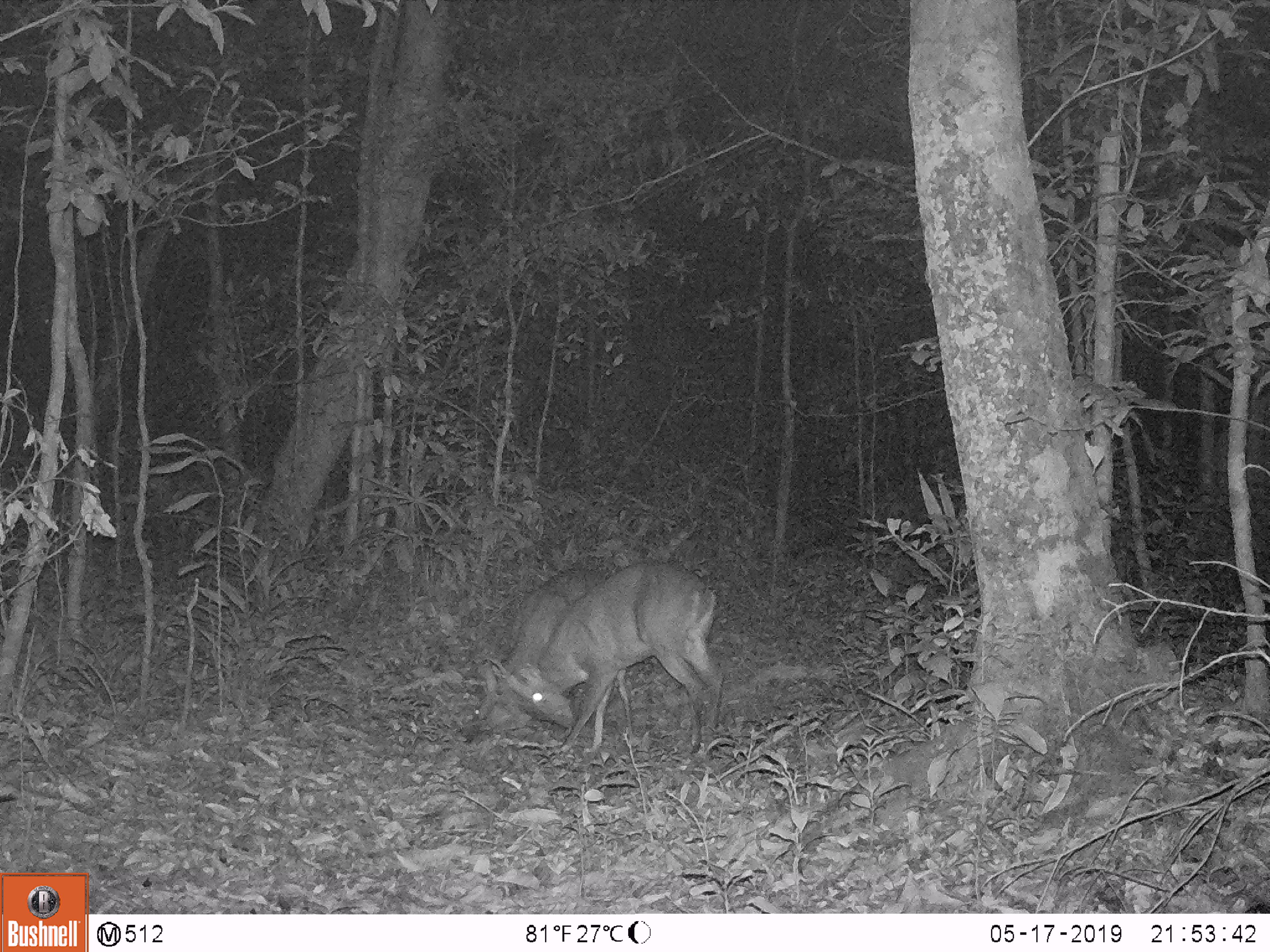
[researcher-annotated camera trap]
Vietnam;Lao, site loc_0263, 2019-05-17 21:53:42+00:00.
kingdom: Animalia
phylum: Chordata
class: Mammalia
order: Artiodactyla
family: Cervidae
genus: Muntiacus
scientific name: Muntiacus vuquangensis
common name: large-antlered muntjac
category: large antlered muntjac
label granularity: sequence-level